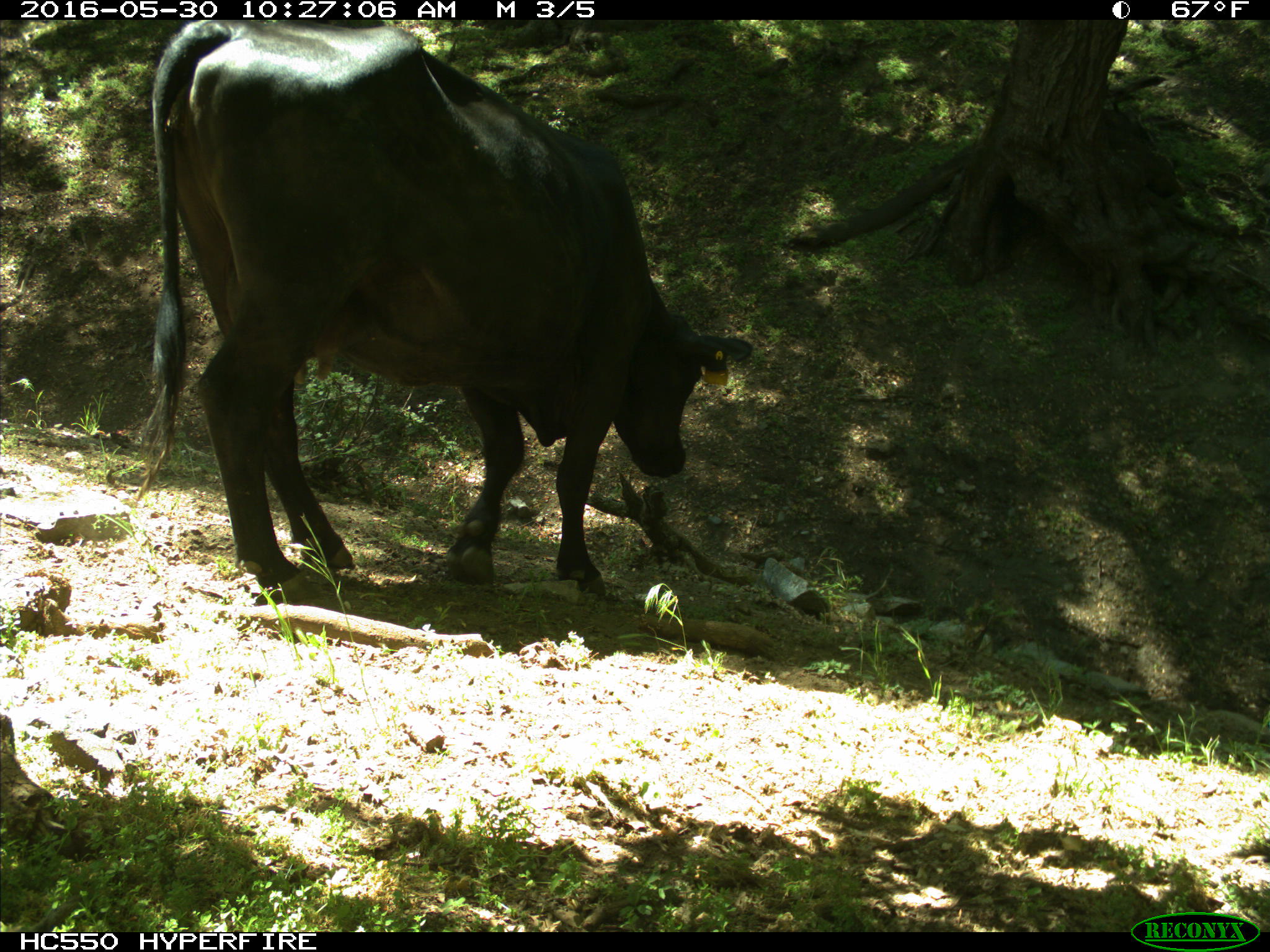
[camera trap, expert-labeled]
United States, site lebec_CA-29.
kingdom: Animalia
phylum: Chordata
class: Mammalia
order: Artiodactyla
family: Bovidae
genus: Bos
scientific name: Bos taurus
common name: domestic cow